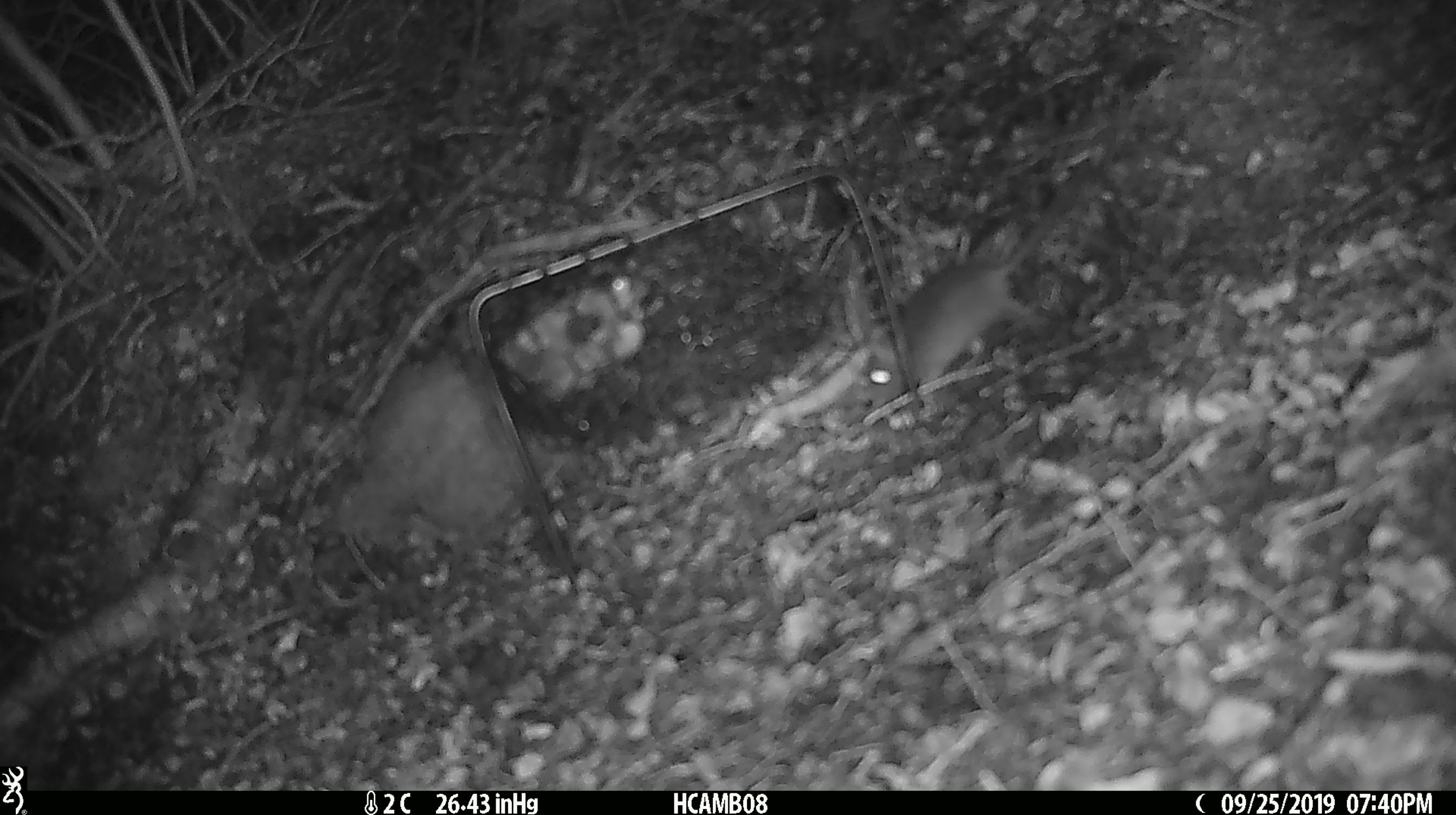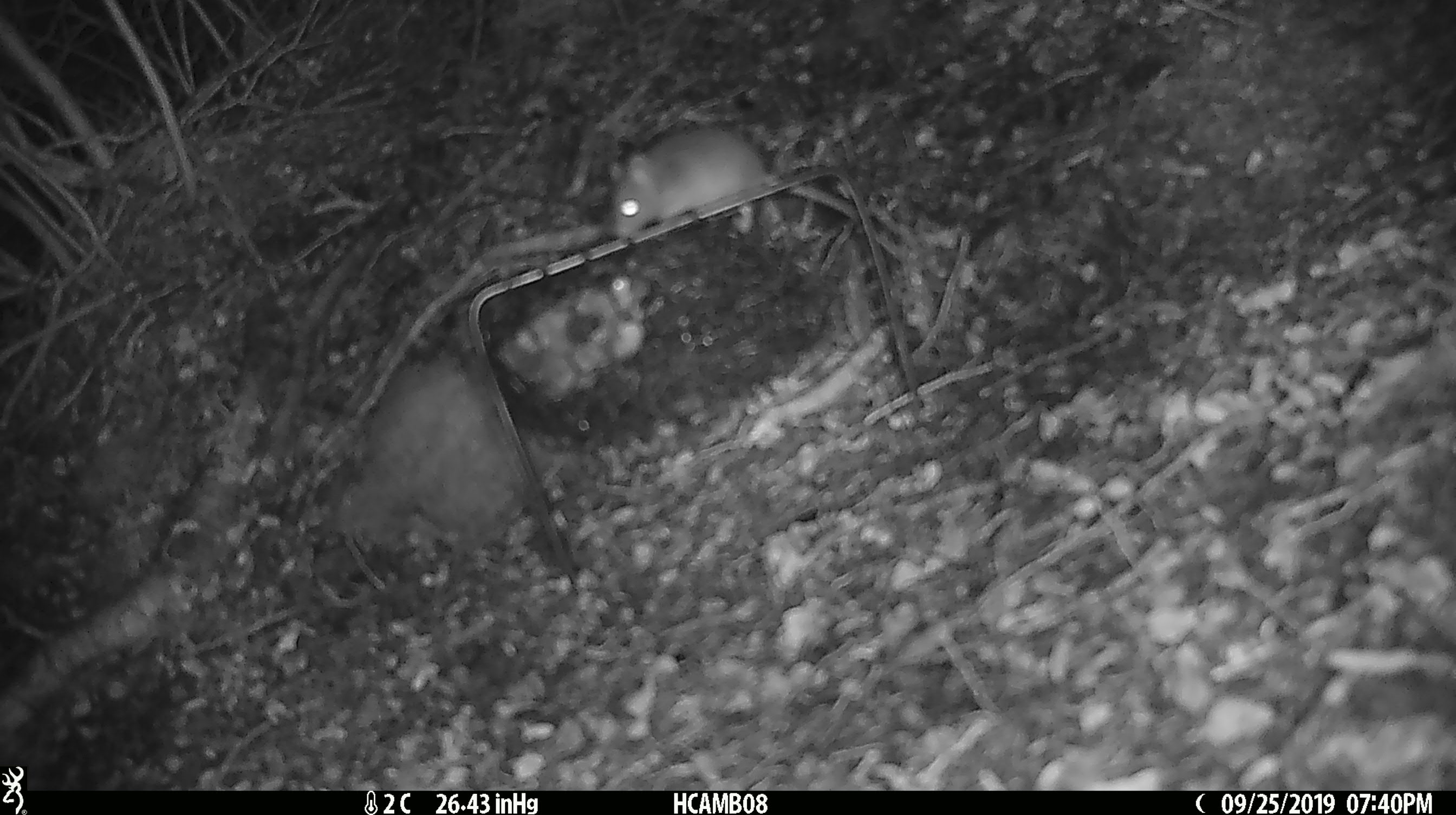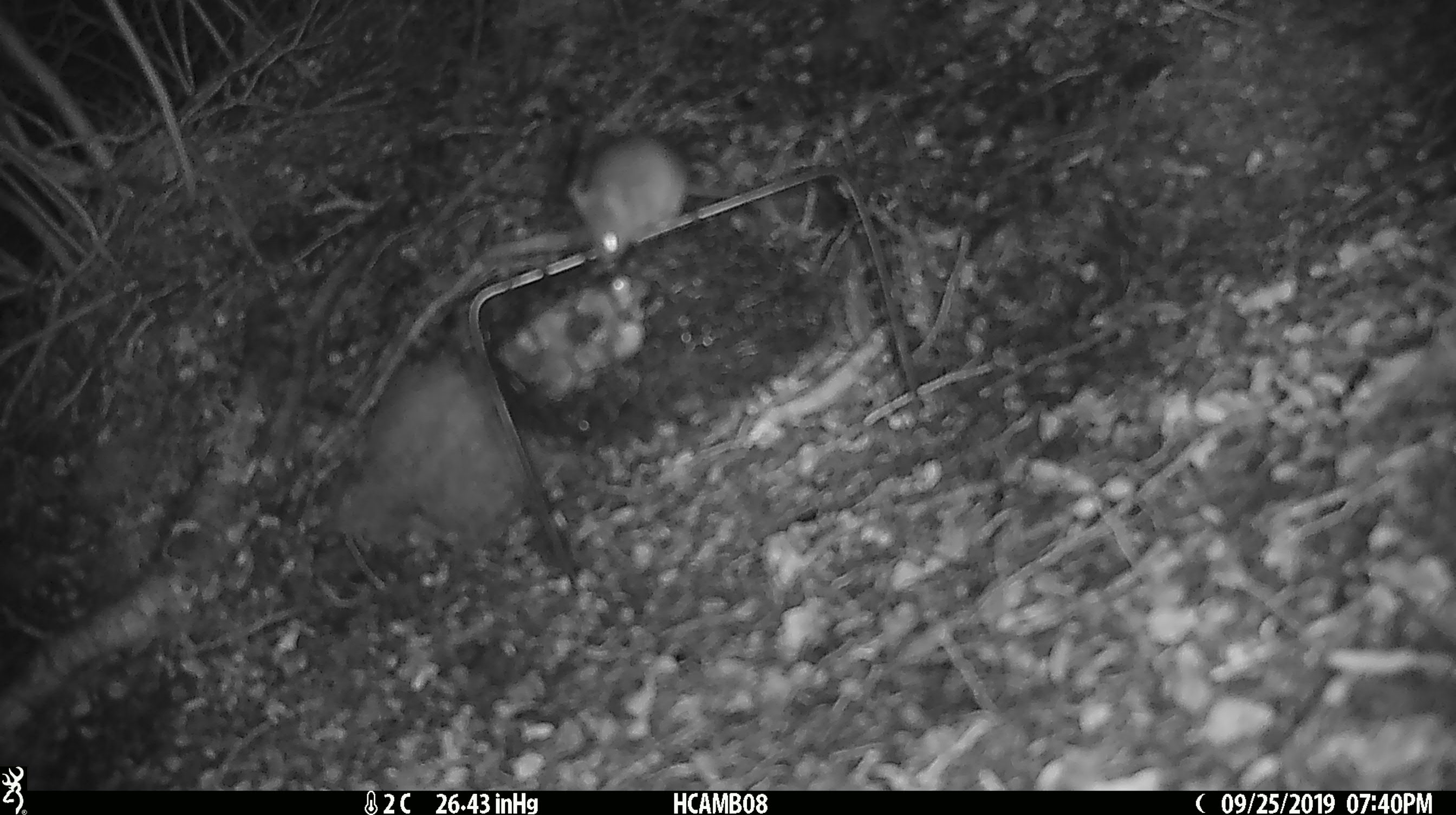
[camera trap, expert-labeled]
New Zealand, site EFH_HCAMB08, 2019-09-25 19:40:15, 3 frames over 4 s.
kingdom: Animalia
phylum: Chordata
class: Mammalia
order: Rodentia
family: Muridae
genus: Mus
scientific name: Mus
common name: mouse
Mouse (Mus).